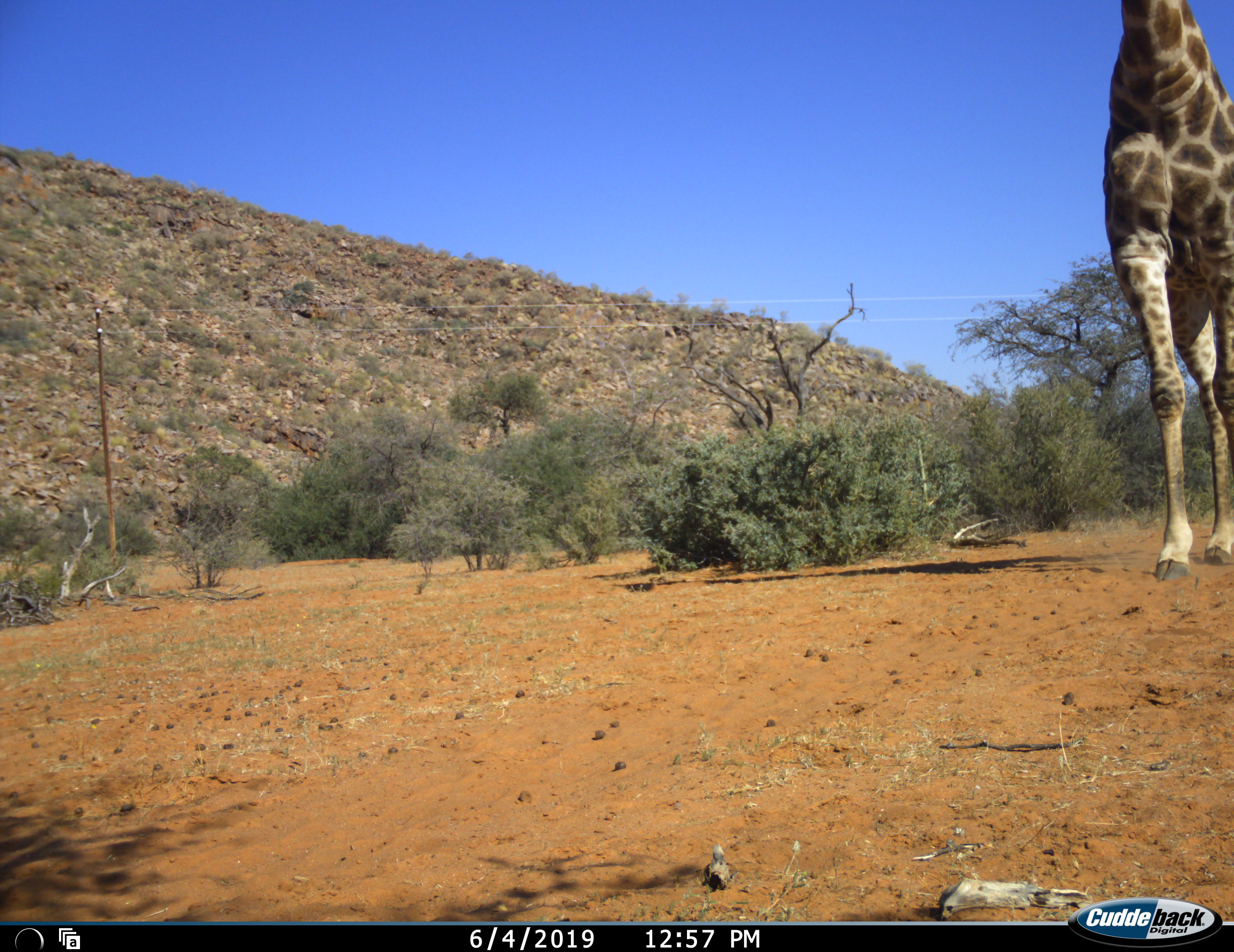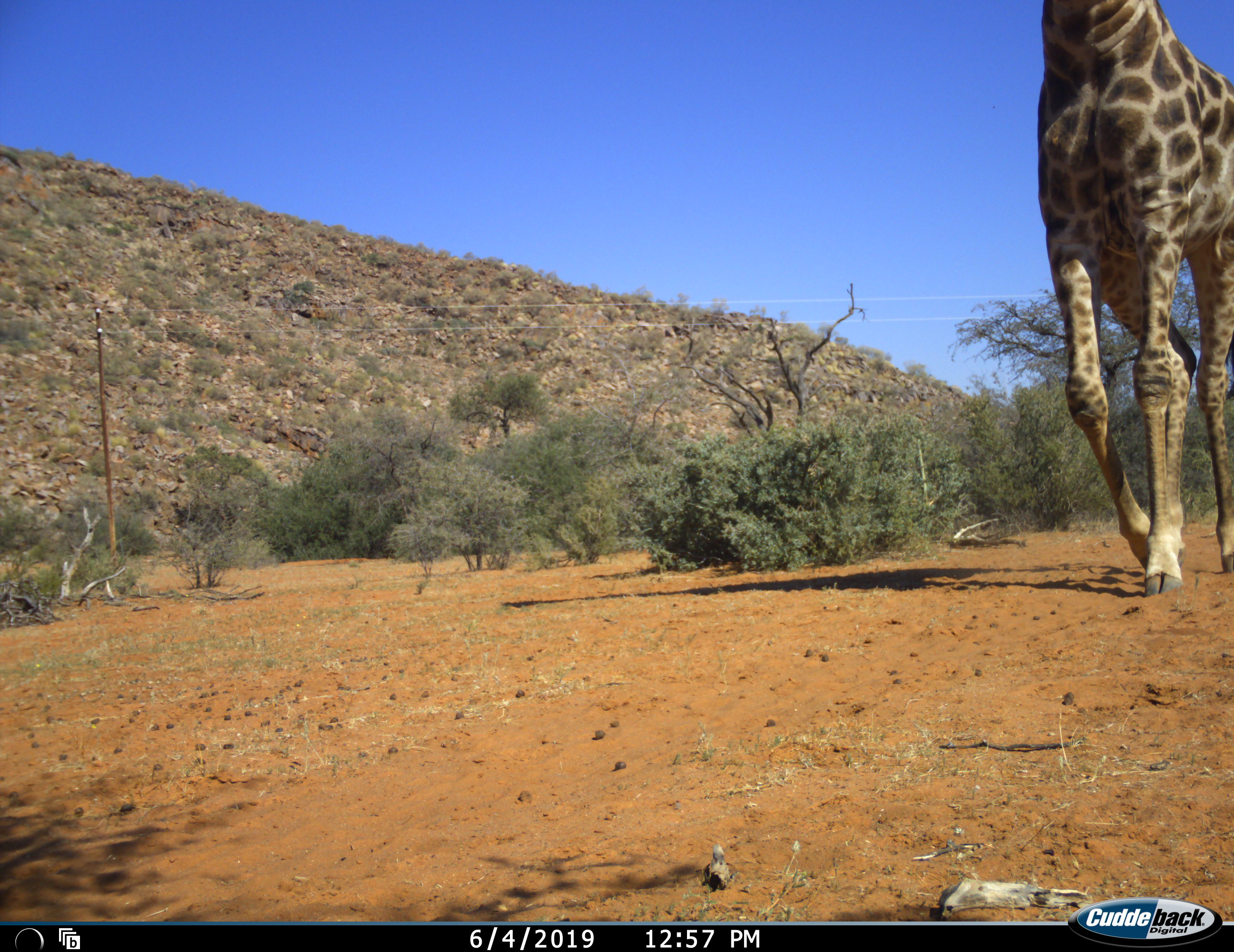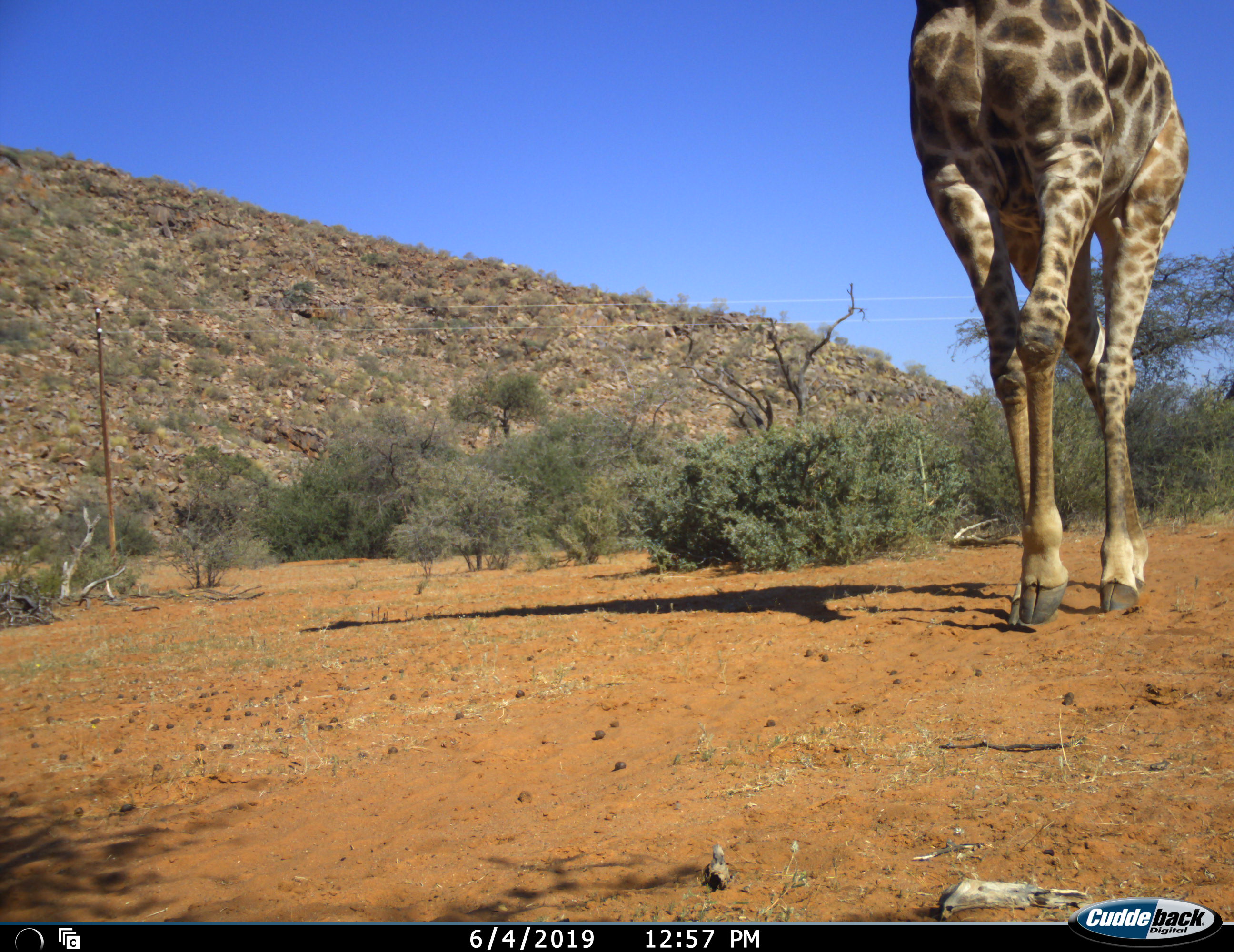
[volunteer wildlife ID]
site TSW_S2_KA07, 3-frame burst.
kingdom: Animalia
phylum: Chordata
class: Mammalia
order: Artiodactyla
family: Giraffidae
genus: Giraffa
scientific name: Giraffa camelopardalis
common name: giraffe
Giraffe (Giraffa camelopardalis), count 1. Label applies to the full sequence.